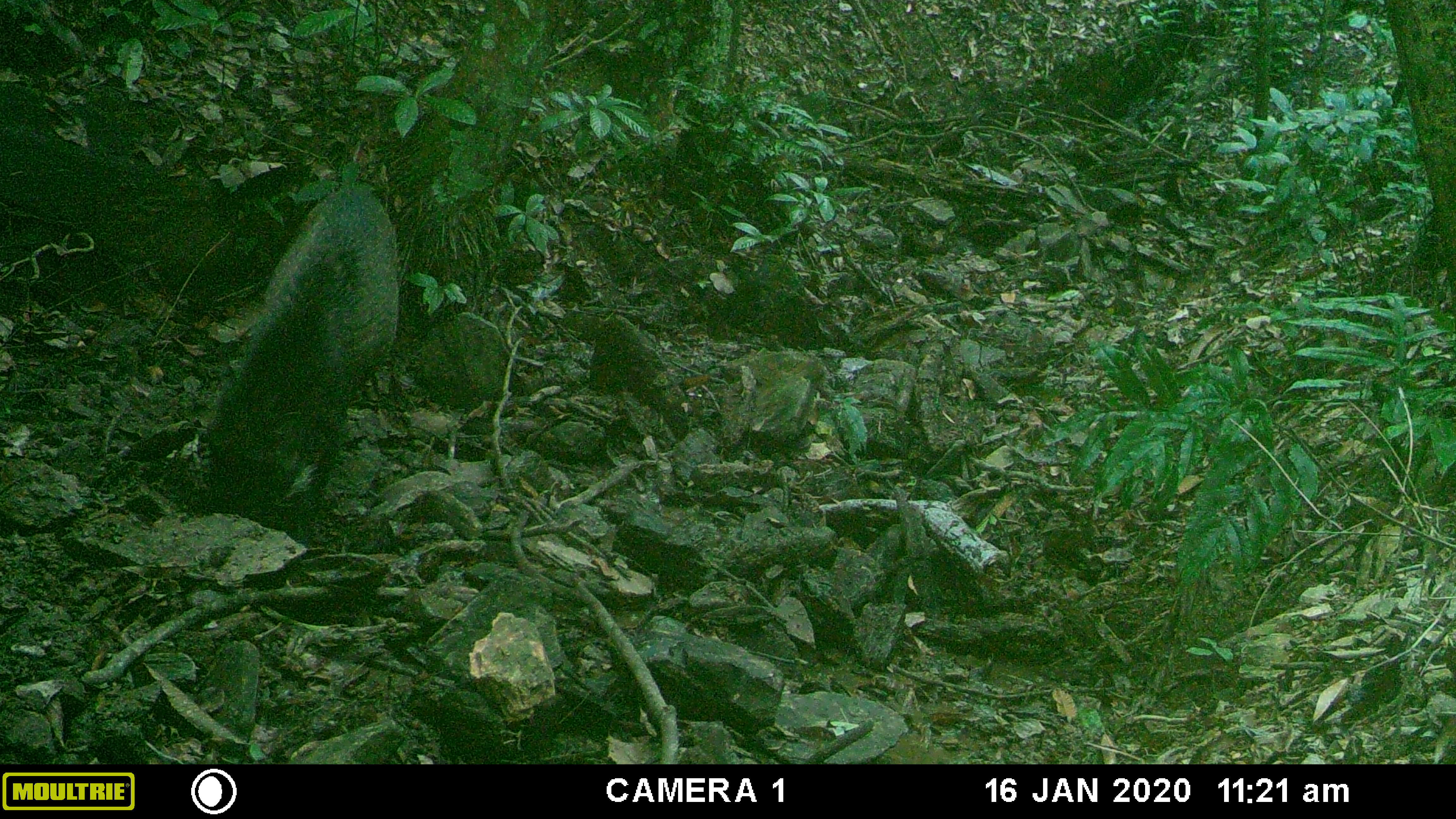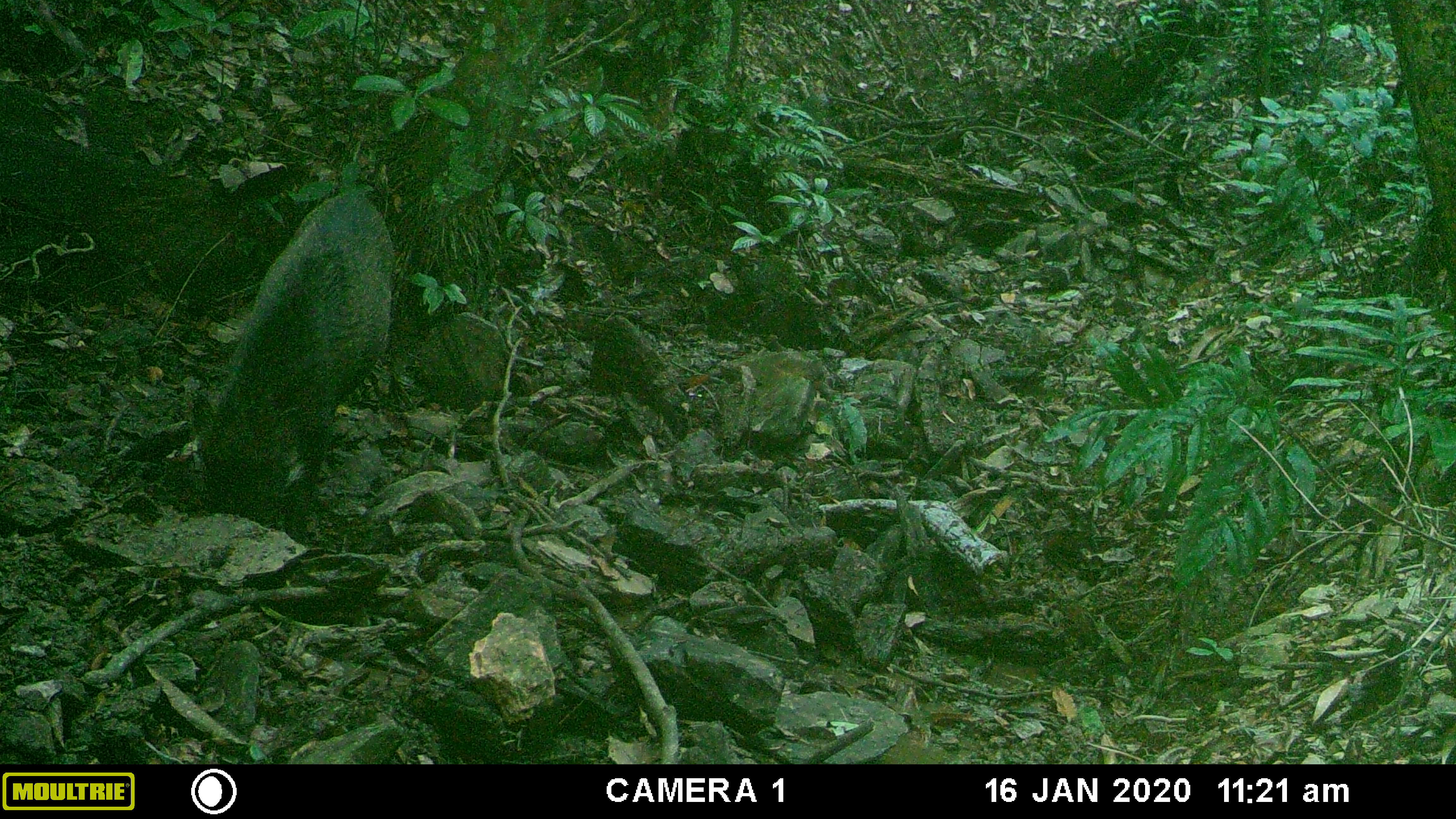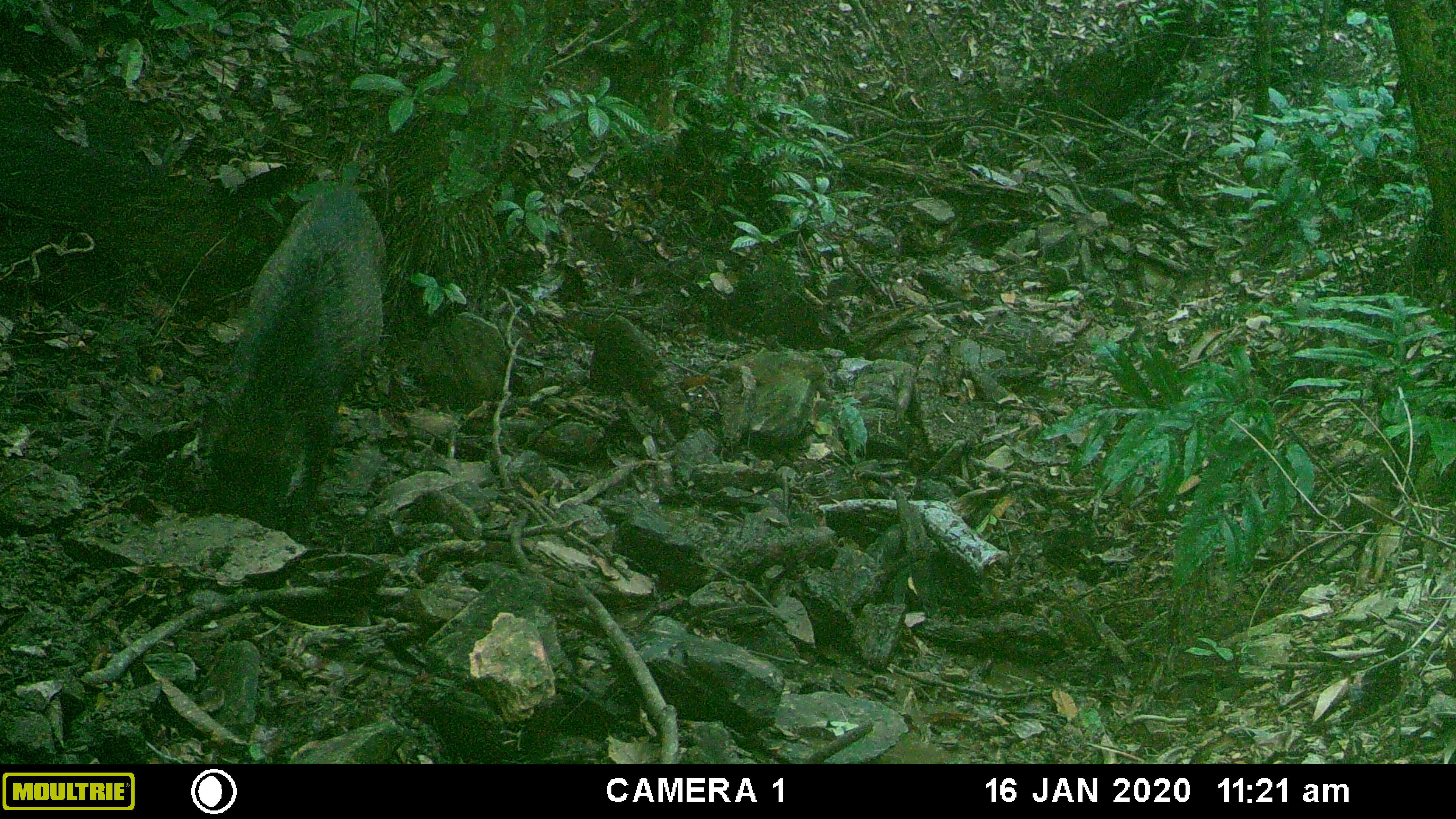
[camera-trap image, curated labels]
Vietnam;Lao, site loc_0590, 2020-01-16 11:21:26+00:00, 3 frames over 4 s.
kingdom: Animalia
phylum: Chordata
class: Mammalia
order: Artiodactyla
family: Suidae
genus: Sus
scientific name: Sus scrofa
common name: eurasian wild pig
Eurasian wild pig (Sus scrofa). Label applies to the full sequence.